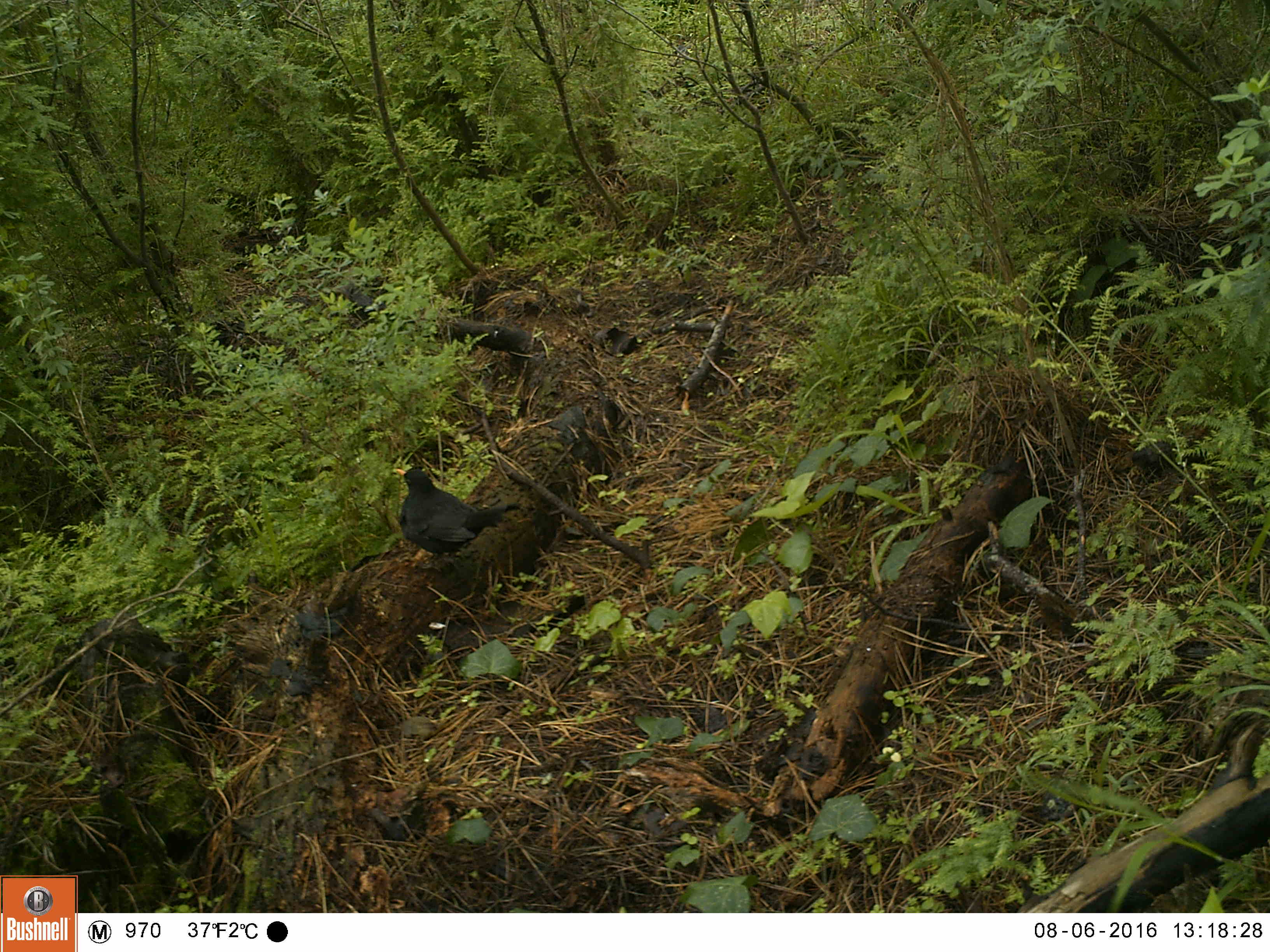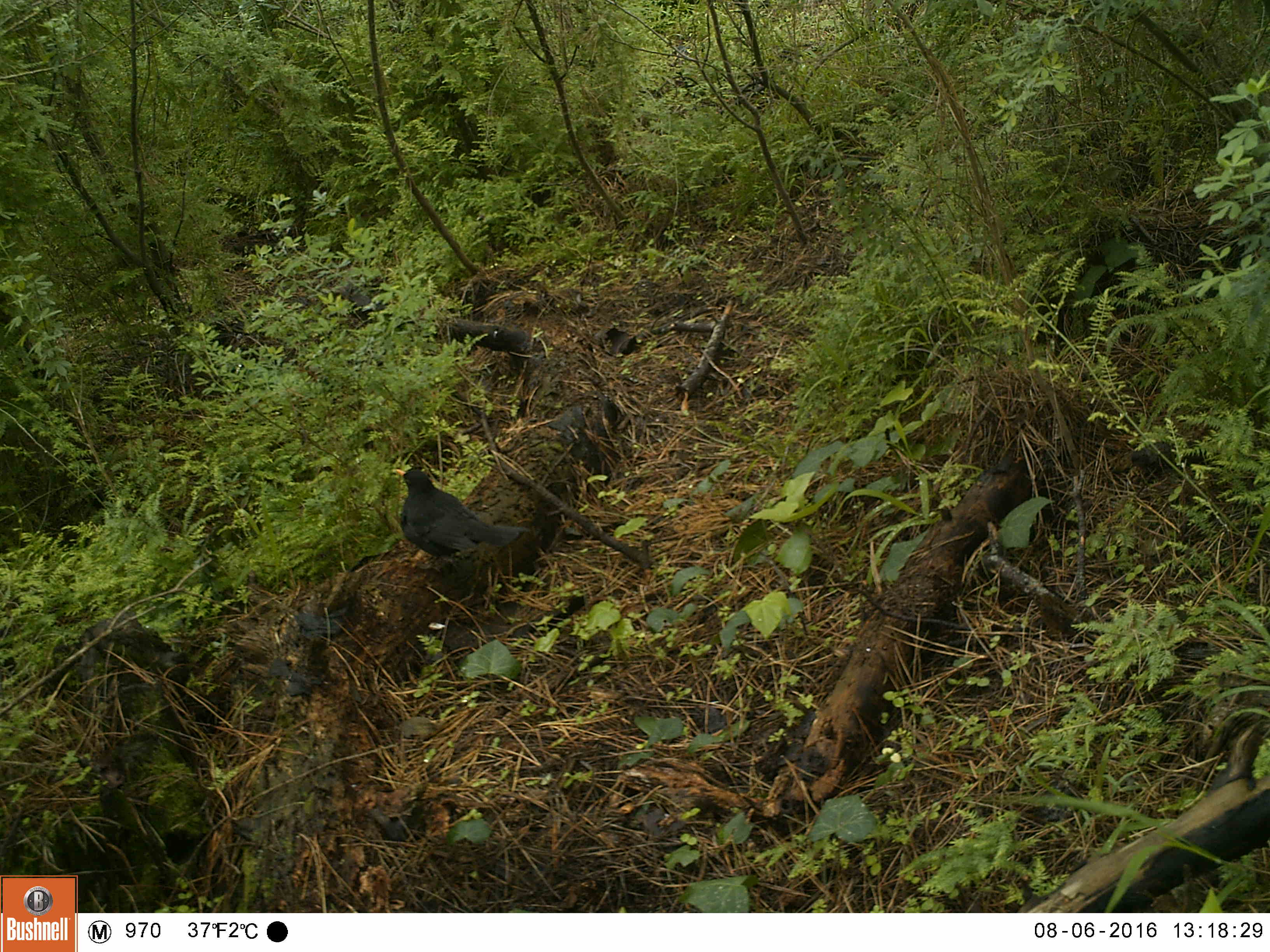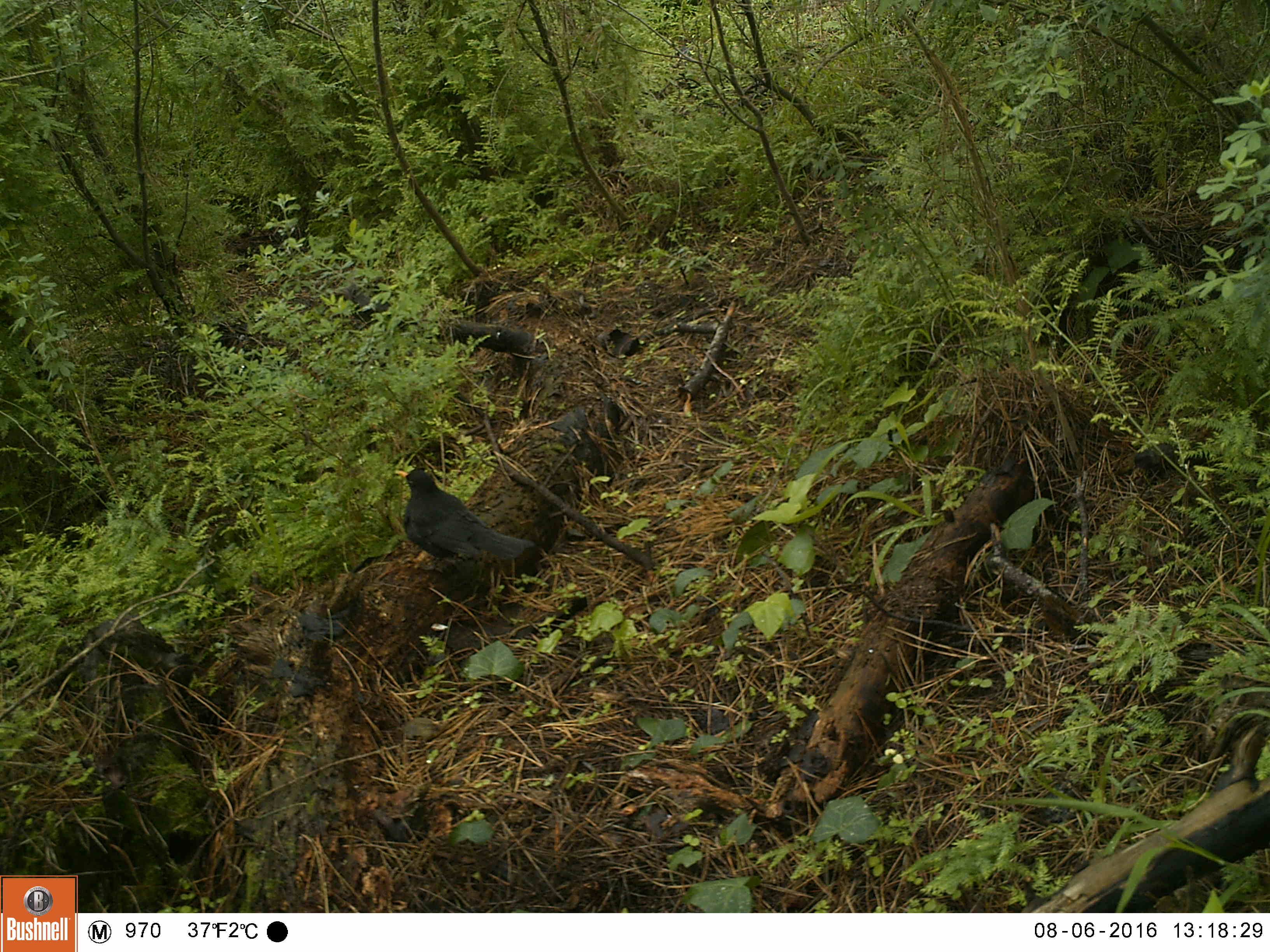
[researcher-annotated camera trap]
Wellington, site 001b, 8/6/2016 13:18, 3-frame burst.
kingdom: Animalia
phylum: Chordata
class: Aves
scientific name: Aves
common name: bird